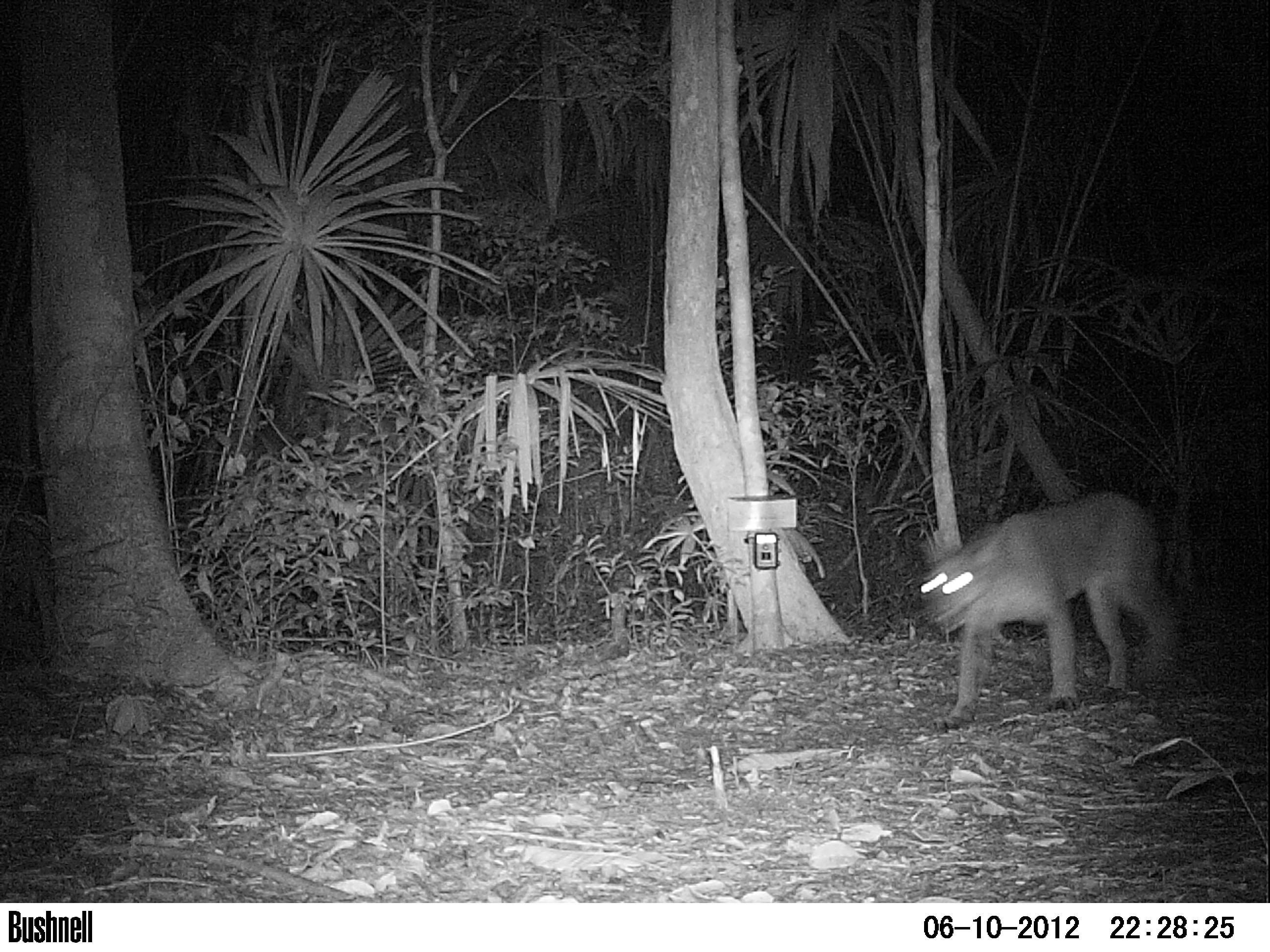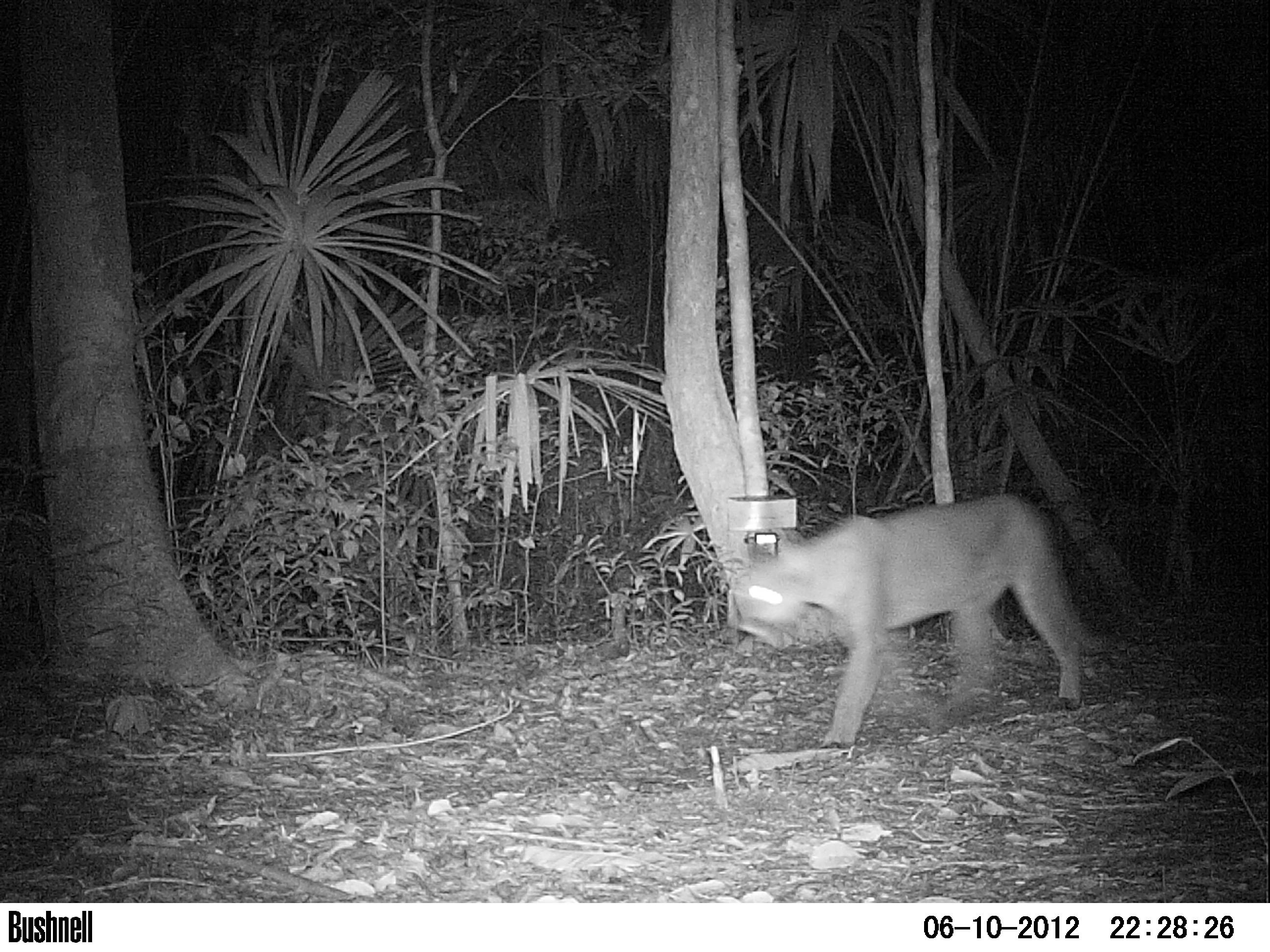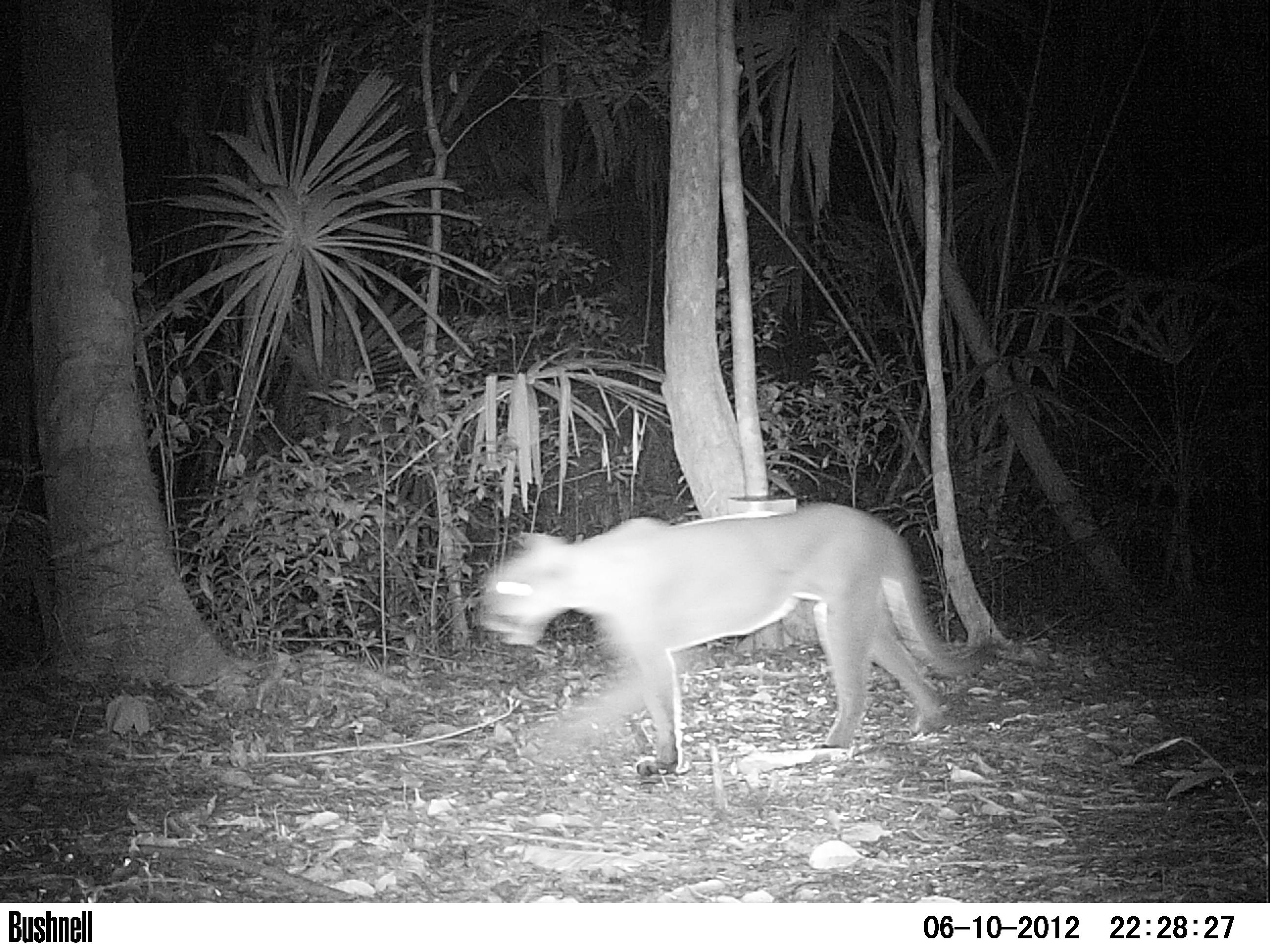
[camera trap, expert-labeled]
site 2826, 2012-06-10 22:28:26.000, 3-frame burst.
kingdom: Animalia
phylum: Chordata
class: Mammalia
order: Carnivora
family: Felidae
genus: Puma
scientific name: Puma concolor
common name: mountain lion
Puma concolor (mountain lion), count 1, age adult.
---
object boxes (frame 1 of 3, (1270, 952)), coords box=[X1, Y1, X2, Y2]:
puma concolor: box=[913, 490, 1180, 723]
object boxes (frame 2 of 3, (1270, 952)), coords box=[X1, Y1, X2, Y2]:
puma concolor: box=[732, 494, 1105, 749]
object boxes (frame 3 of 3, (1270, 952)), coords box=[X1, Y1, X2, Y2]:
puma concolor: box=[477, 501, 997, 775]